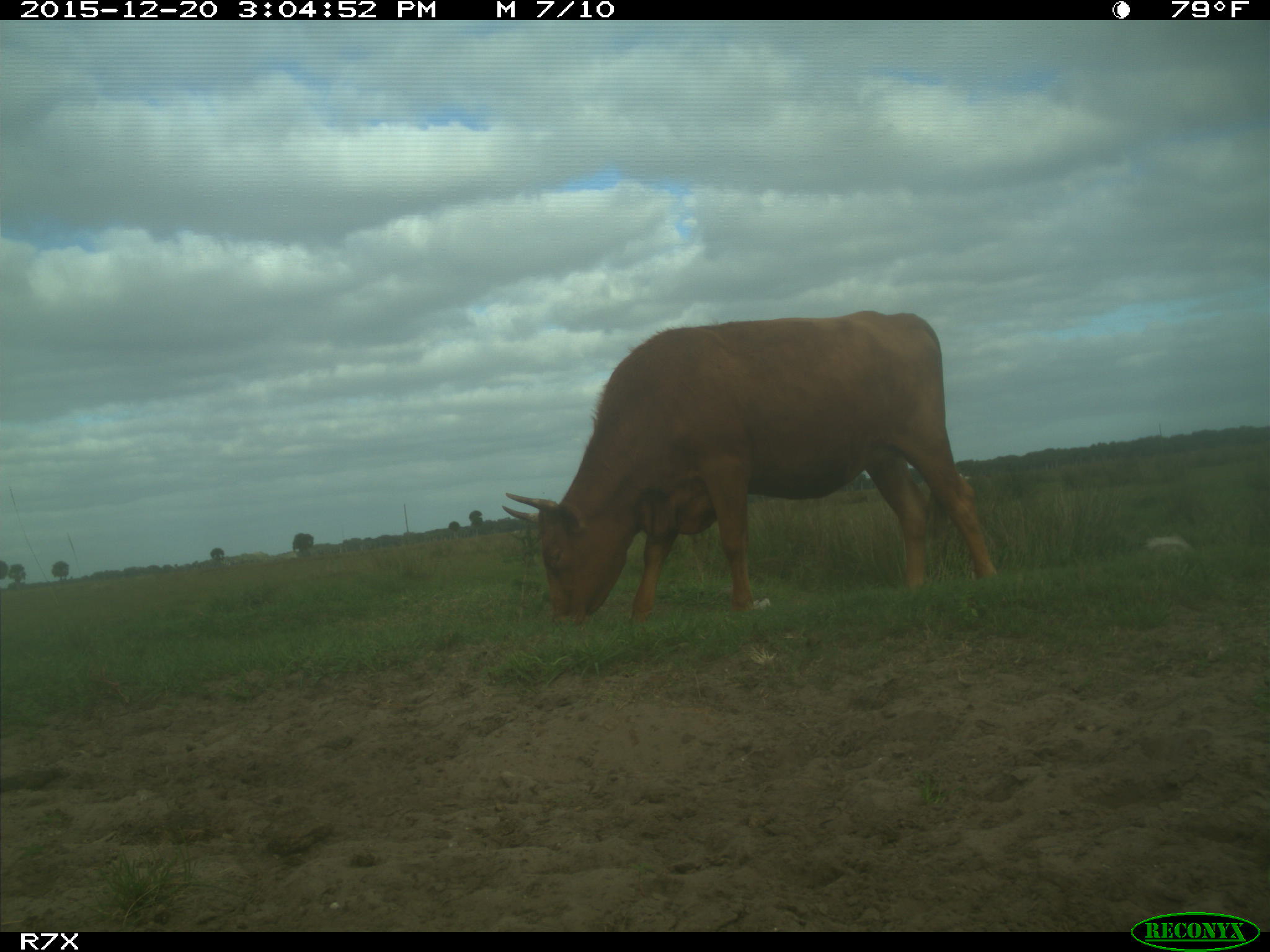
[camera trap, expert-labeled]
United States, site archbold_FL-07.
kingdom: Animalia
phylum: Chordata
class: Mammalia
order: Artiodactyla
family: Bovidae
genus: Bos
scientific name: Bos taurus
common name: domestic cow